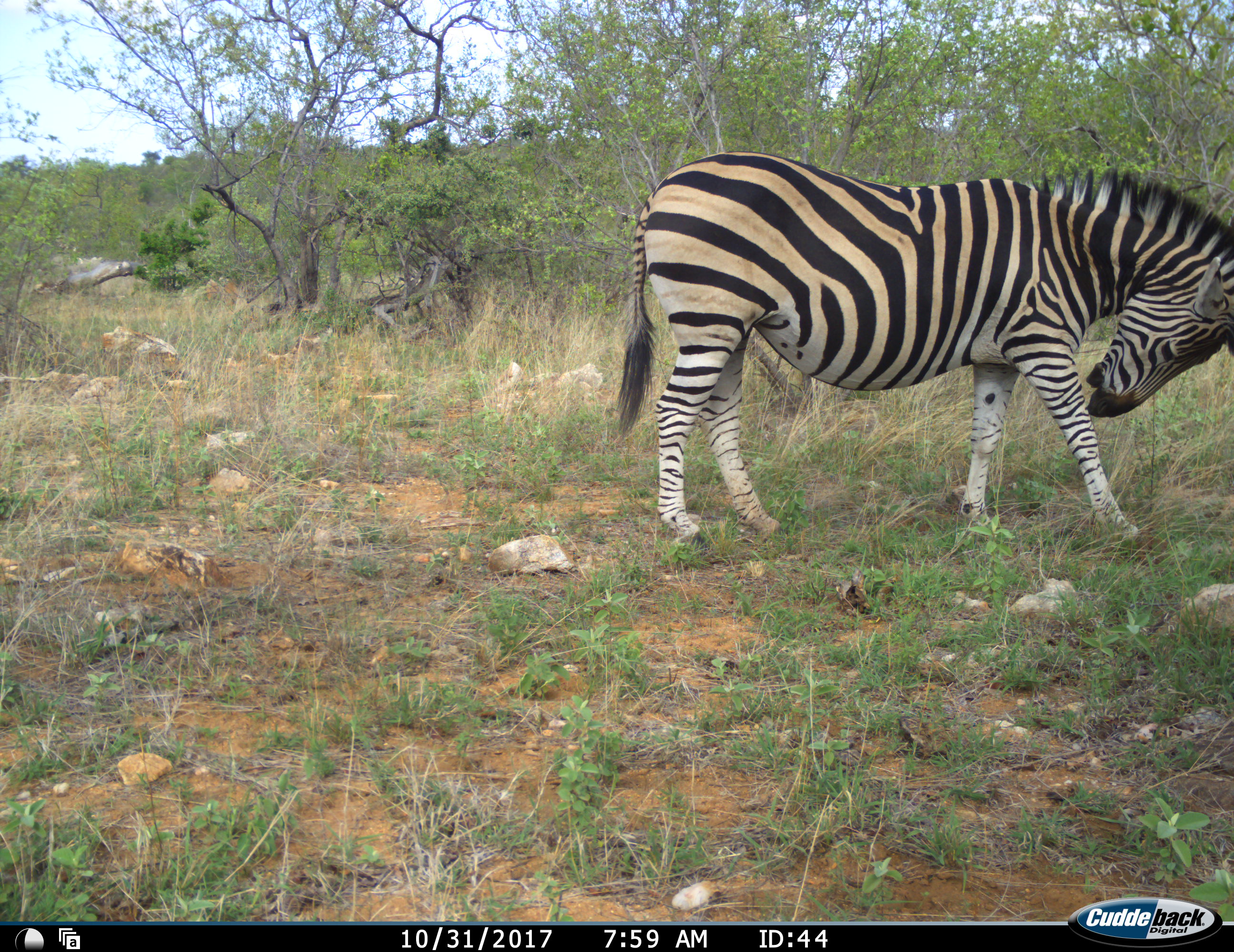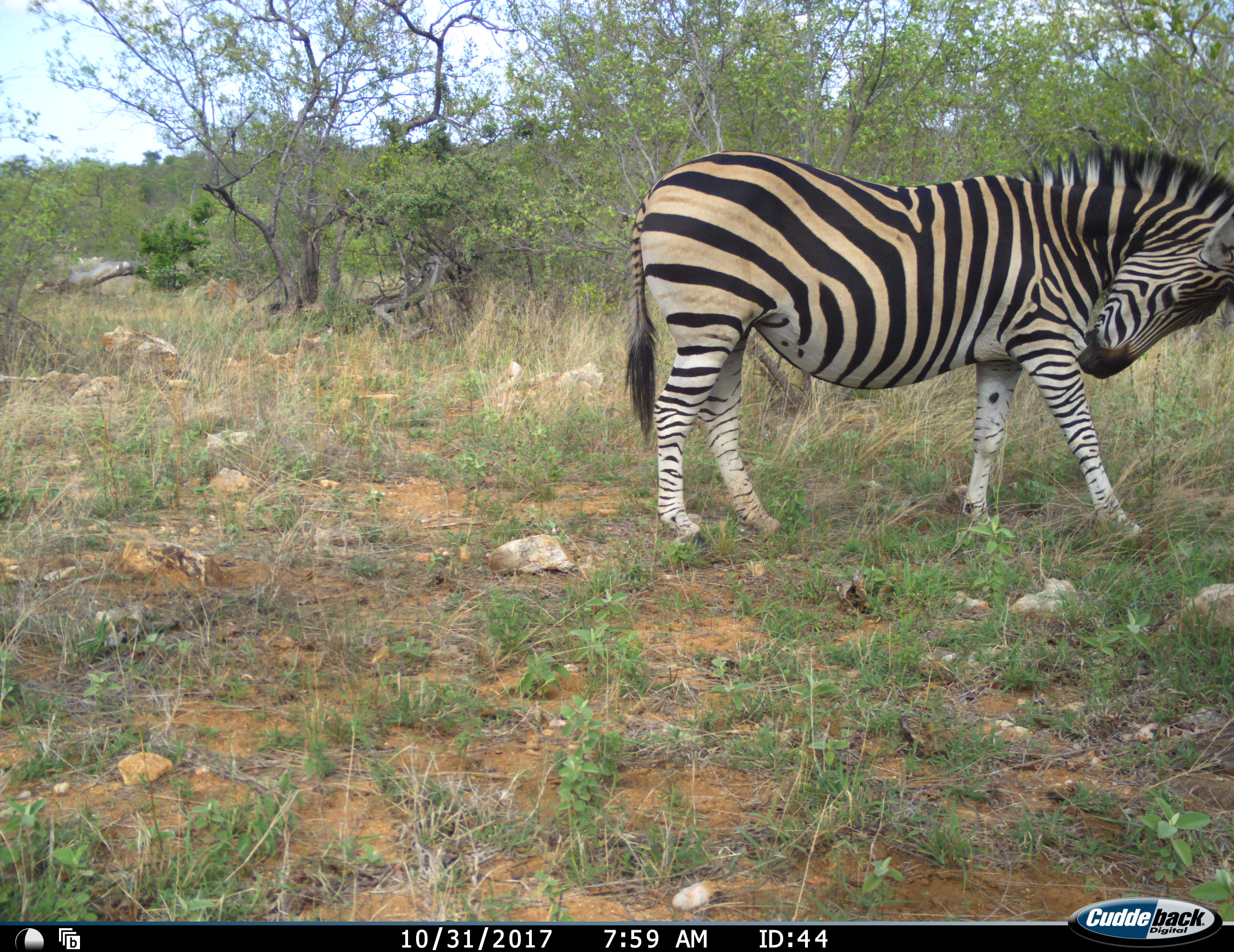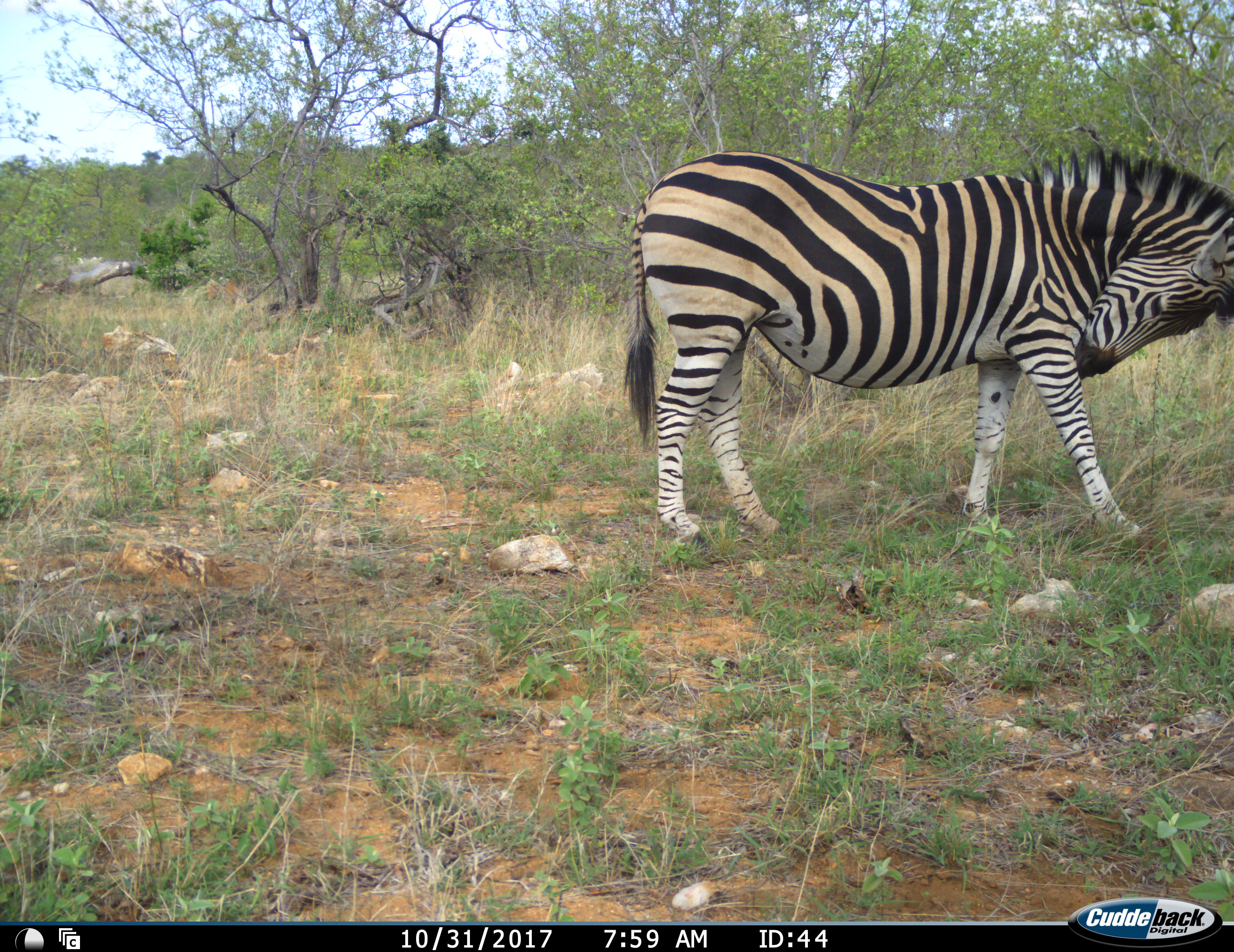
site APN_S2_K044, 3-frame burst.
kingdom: Animalia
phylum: Chordata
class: Mammalia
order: Perissodactyla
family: Equidae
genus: Equus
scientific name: Equus quagga burchellii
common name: burchell's zebra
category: zebraburchells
Zebraburchells (burchell's zebra) (Equus quagga burchellii), count 1. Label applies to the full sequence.